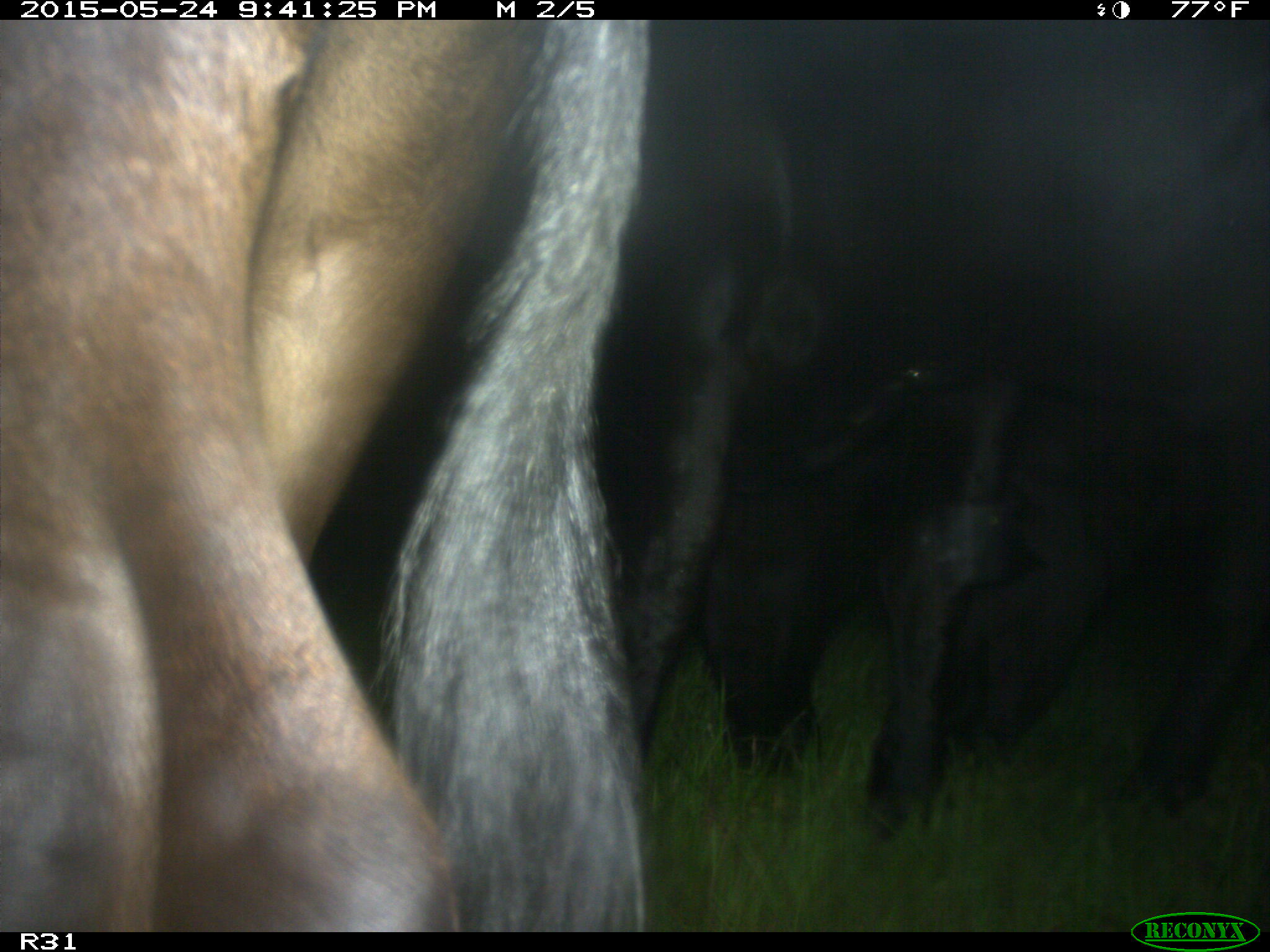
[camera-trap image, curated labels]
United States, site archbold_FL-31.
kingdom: Animalia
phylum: Chordata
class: Mammalia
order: Artiodactyla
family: Bovidae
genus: Bos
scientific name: Bos taurus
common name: domestic cow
Bos taurus (domestic cow).